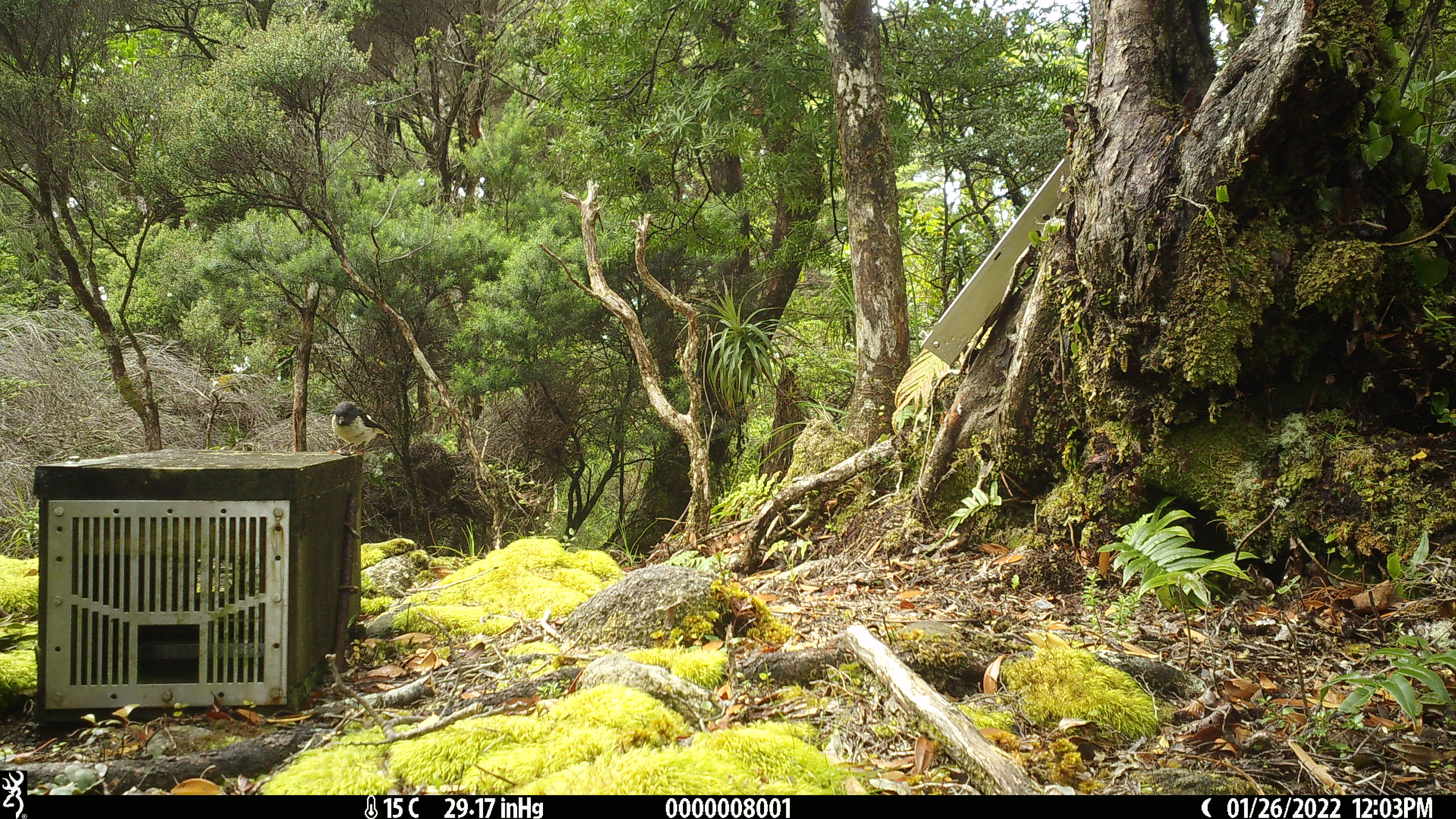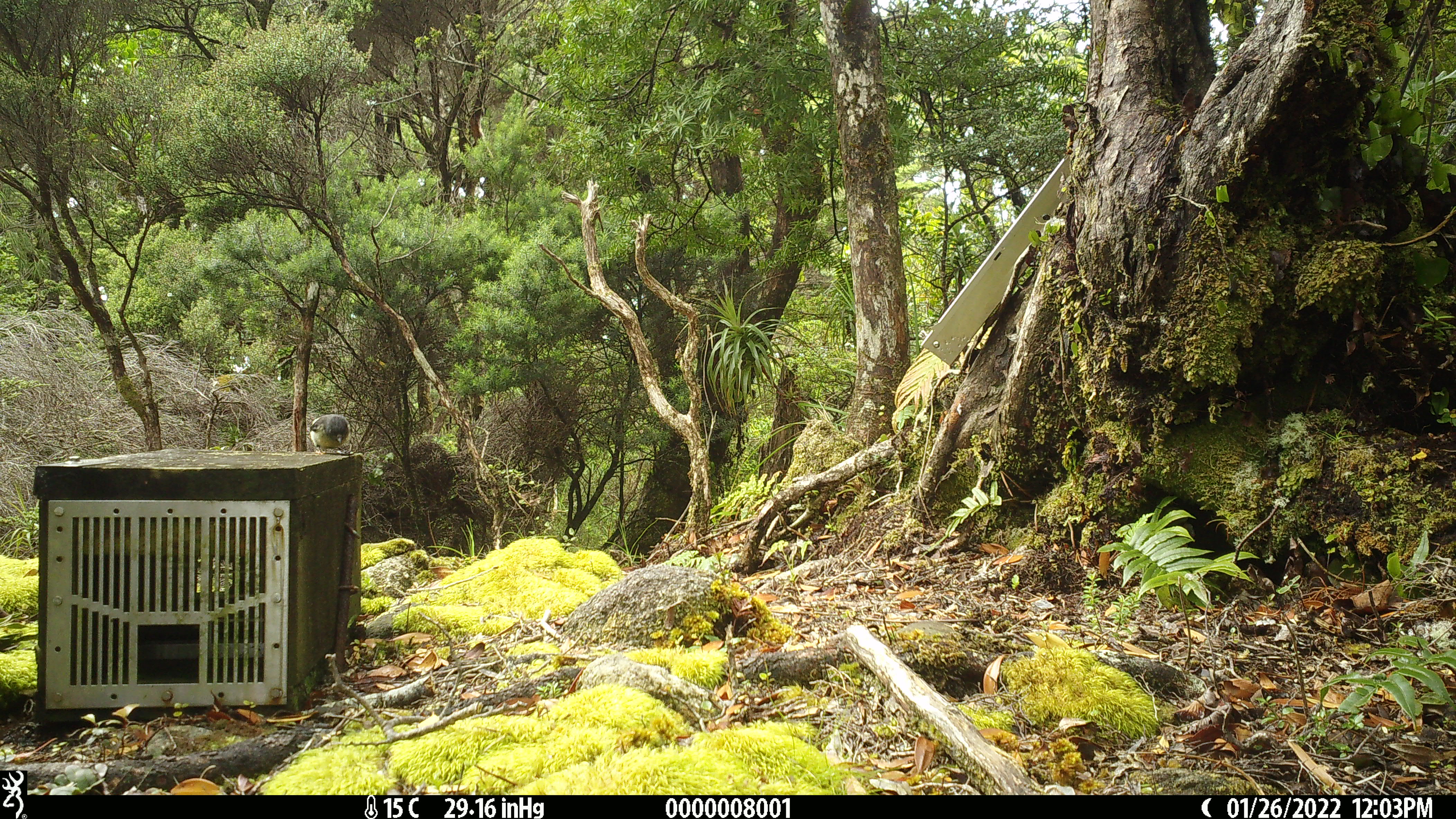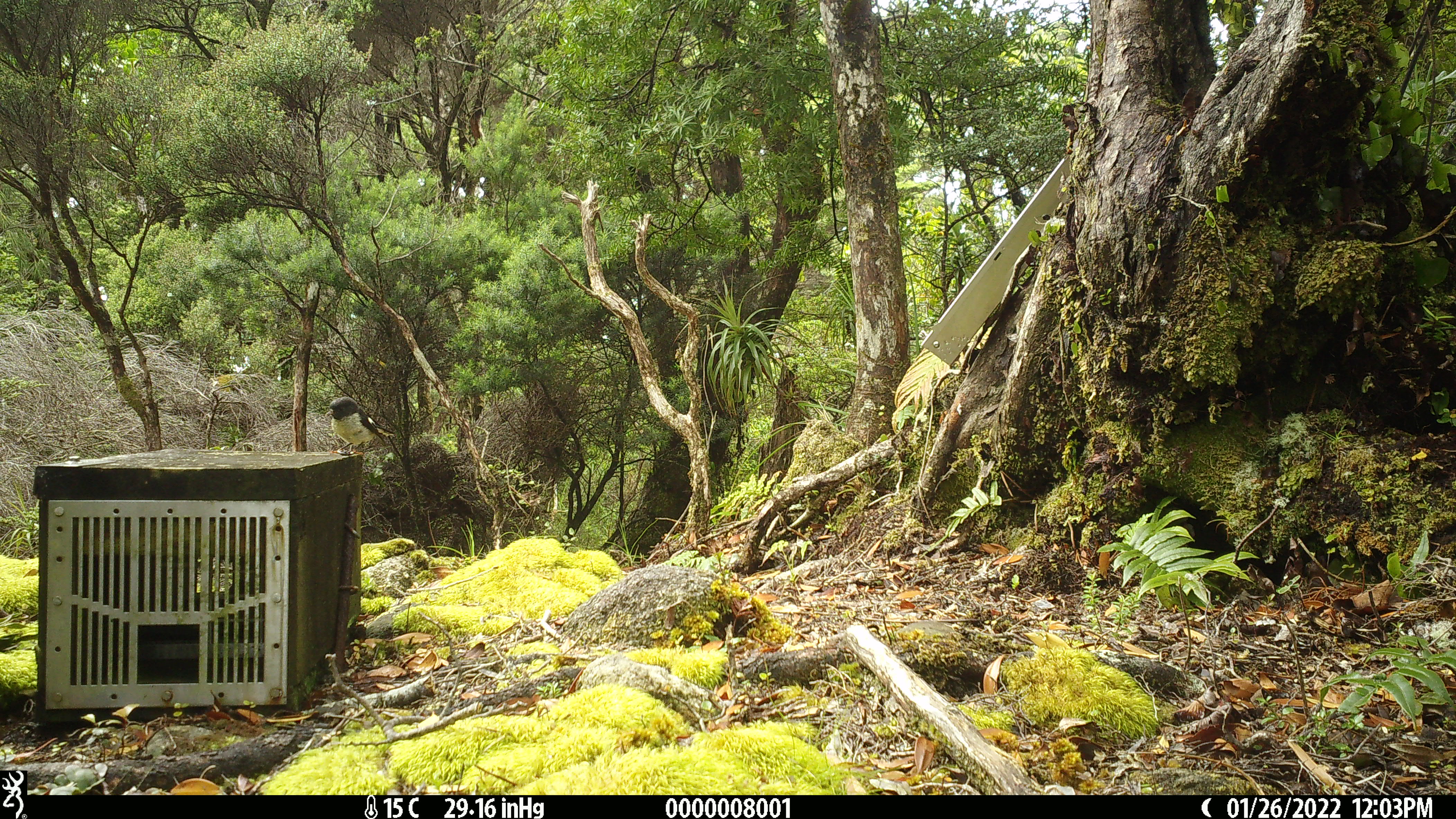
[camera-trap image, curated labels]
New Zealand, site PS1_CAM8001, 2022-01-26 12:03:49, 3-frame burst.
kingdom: Animalia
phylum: Chordata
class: Aves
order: Passeriformes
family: Petroicidae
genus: Petroica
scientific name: Petroica macrocephala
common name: tomtit